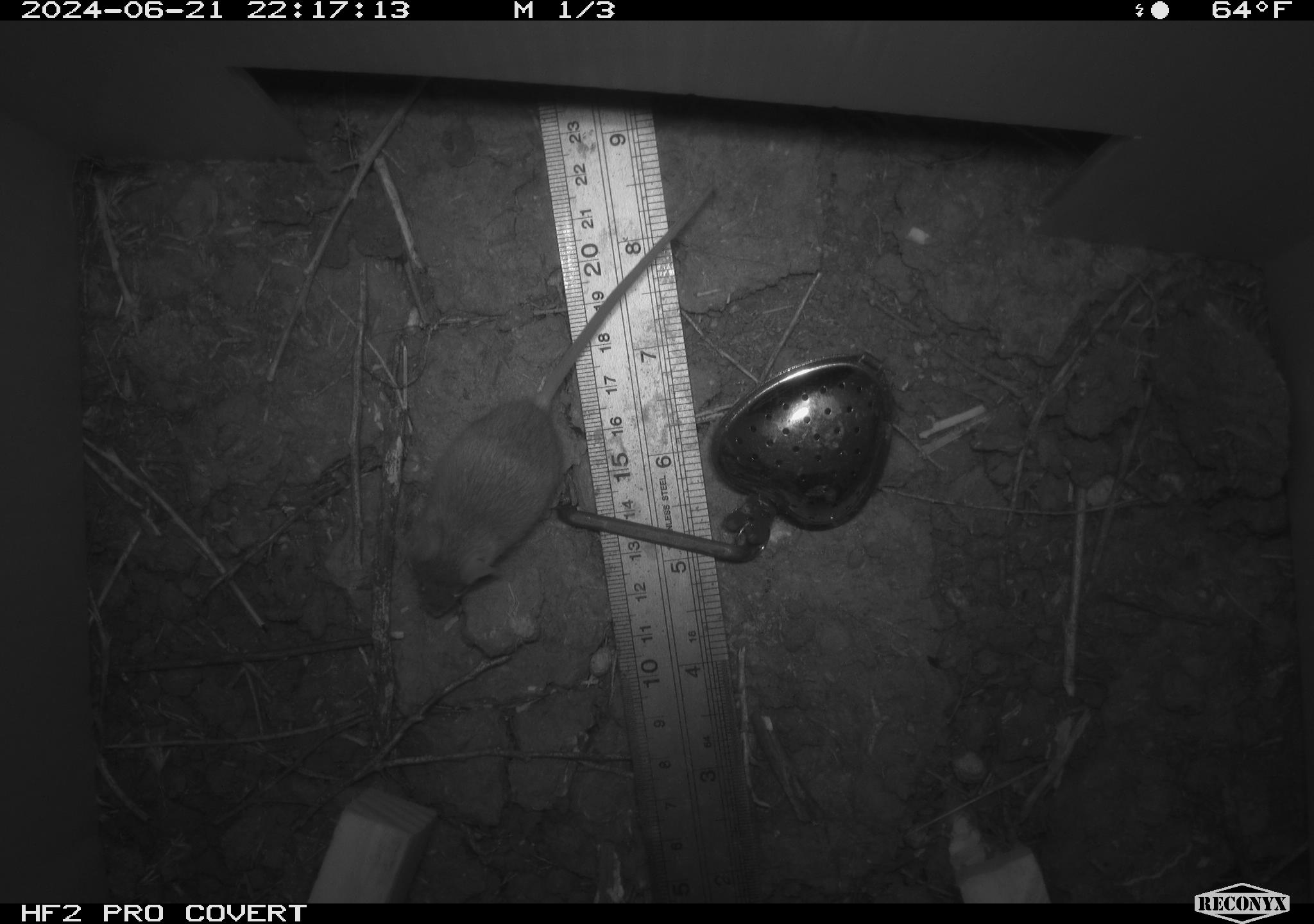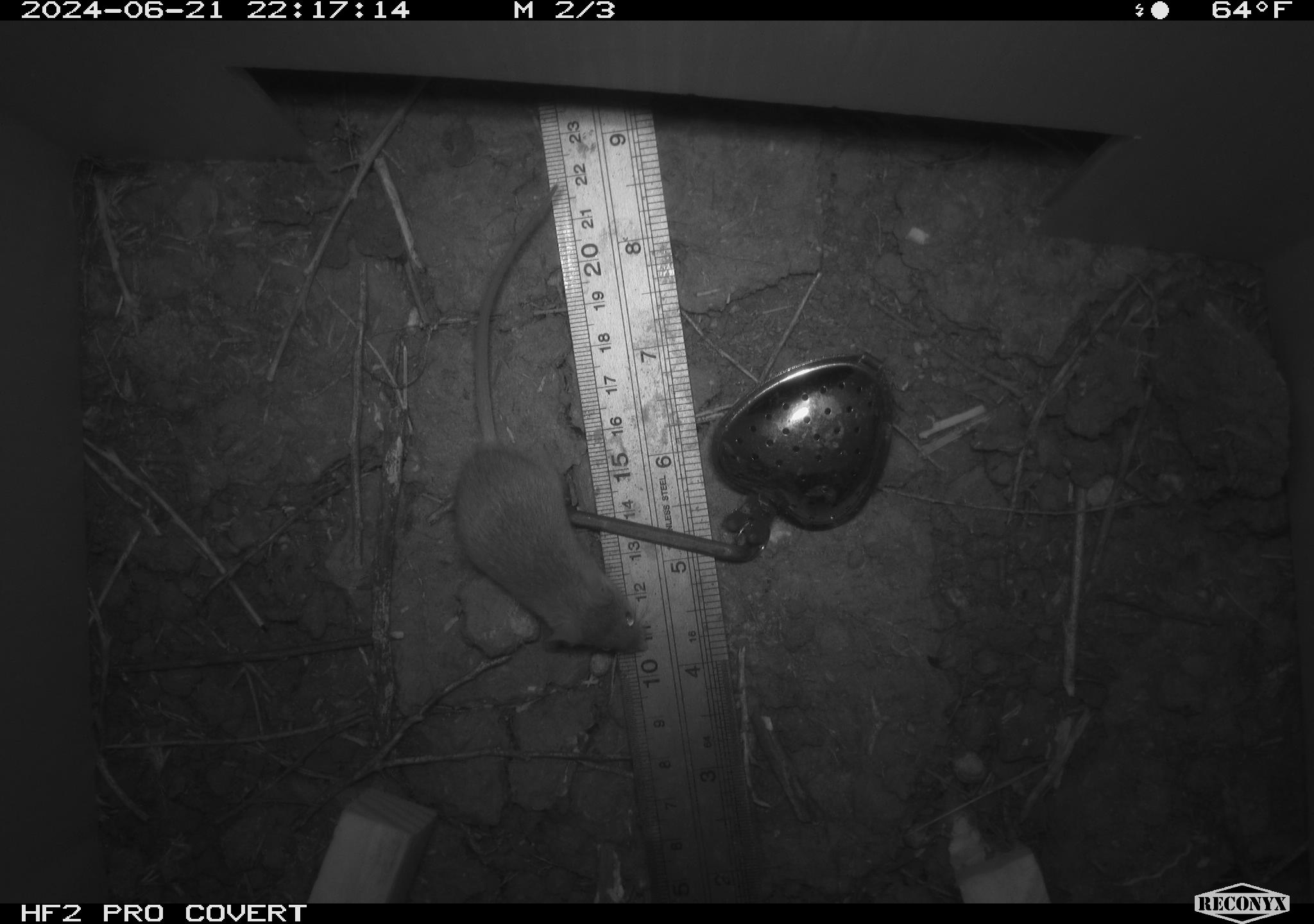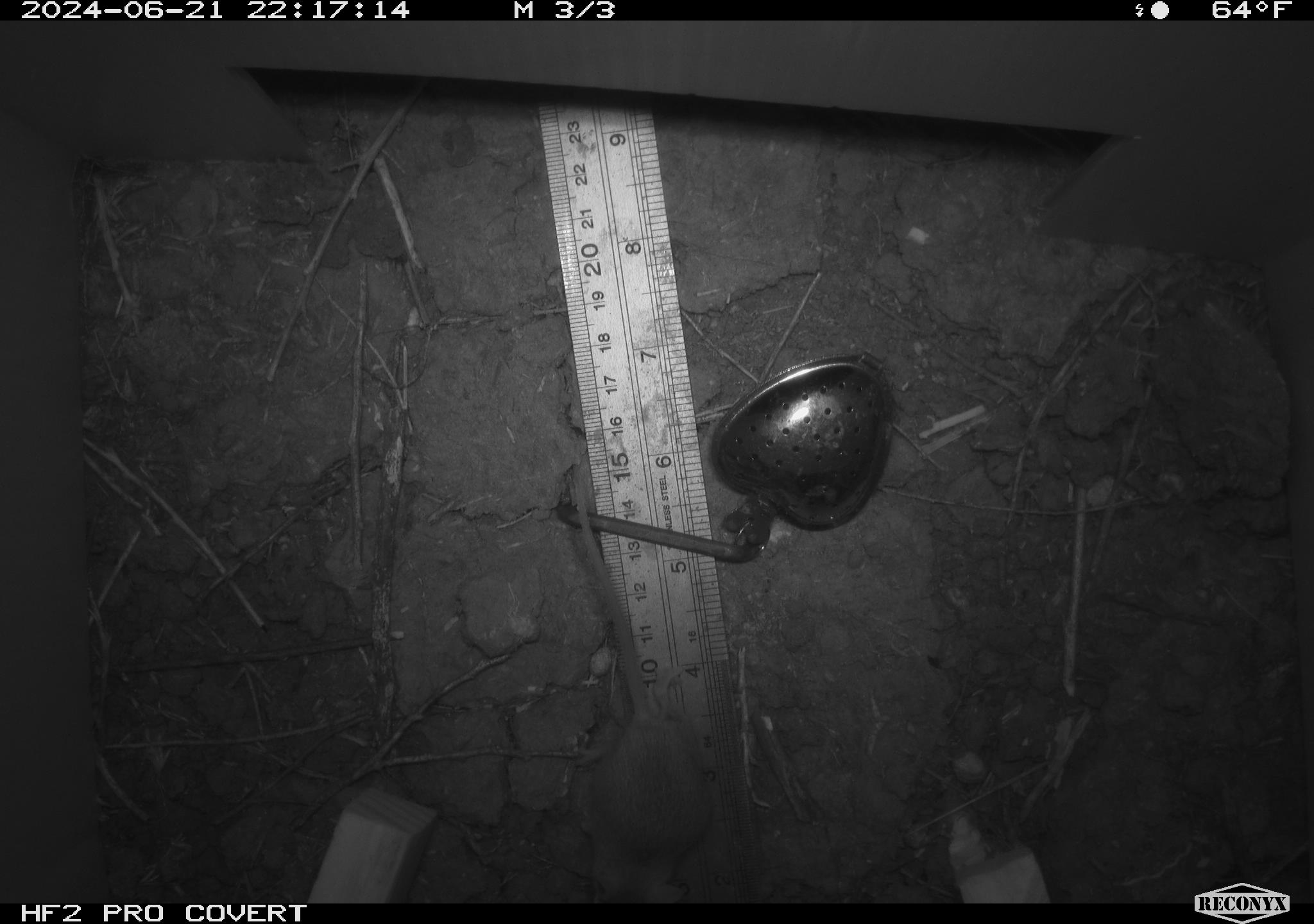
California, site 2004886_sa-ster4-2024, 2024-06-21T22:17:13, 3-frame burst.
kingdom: Animalia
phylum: Chordata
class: Mammalia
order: Rodentia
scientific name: Rodentia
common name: mouse species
Mouse species (Rodentia).